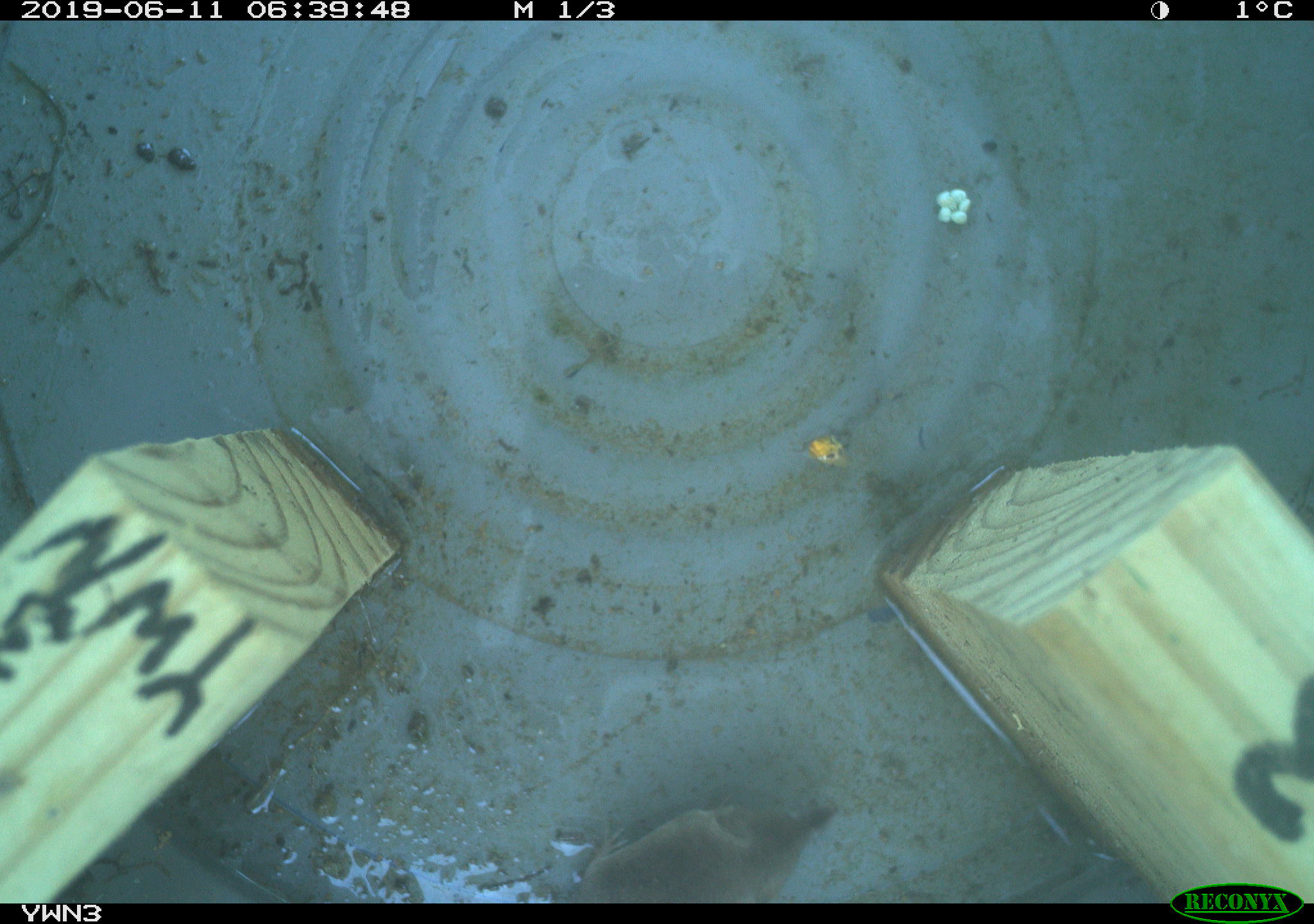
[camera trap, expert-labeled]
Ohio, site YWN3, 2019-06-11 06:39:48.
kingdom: Animalia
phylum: Chordata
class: Mammalia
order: Eulipotyphla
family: Soricidae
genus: Sorex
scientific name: Sorex cinereus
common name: masked shrew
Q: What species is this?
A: Masked shrew (Sorex cinereus).